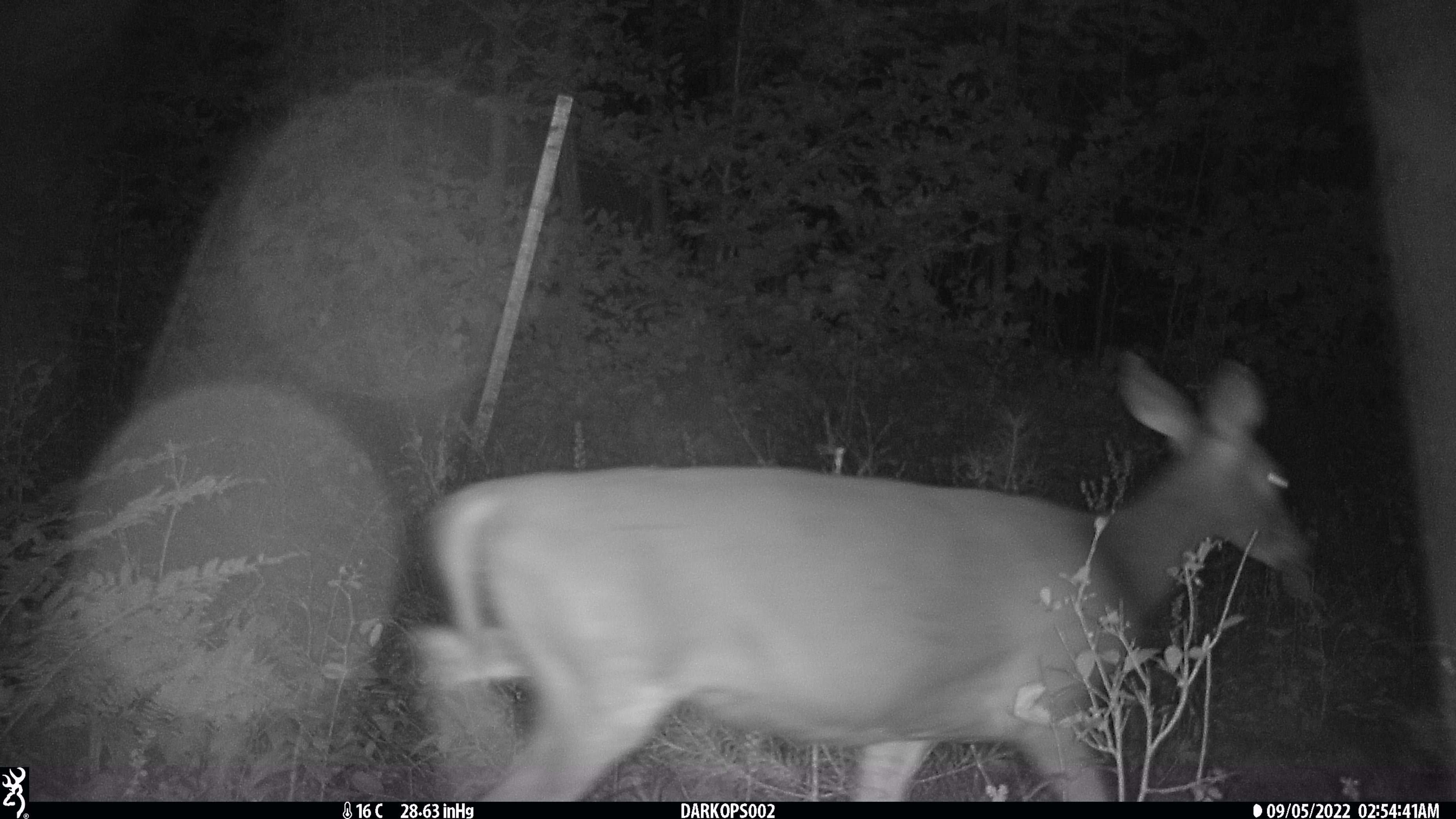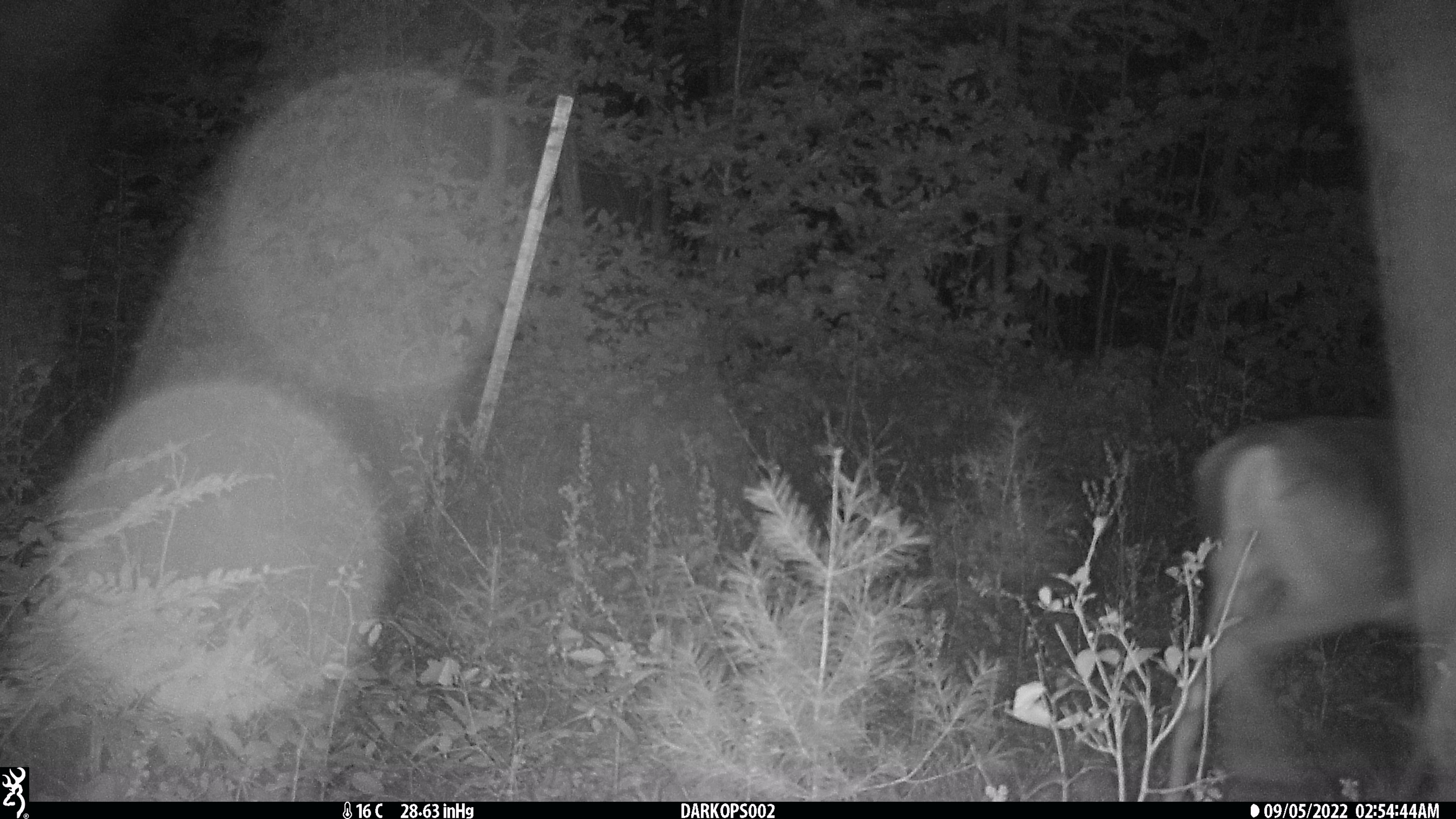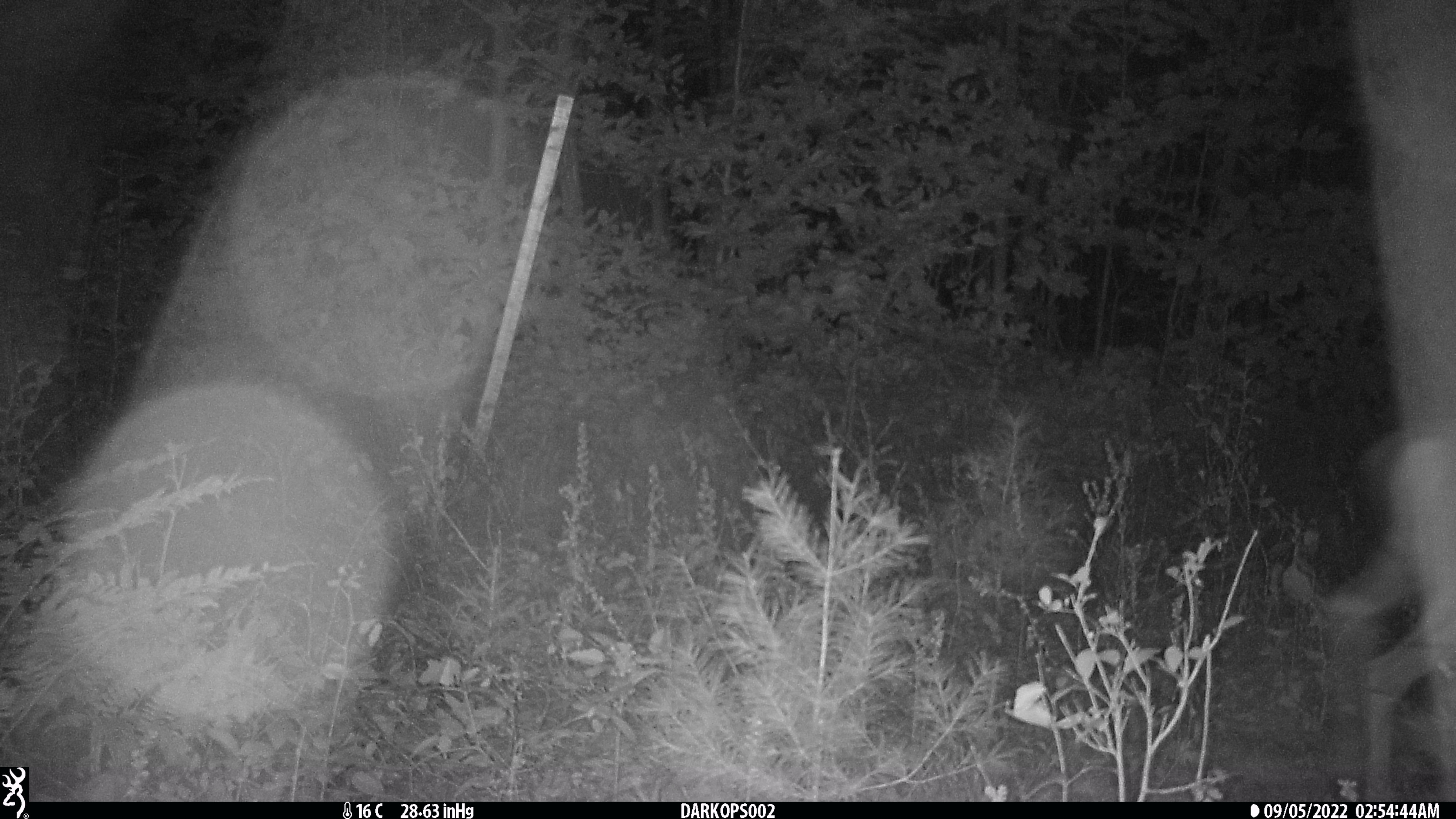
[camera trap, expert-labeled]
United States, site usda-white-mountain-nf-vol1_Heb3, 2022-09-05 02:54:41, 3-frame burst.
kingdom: Animalia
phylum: Chordata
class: Mammalia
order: Artiodactyla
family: Cervidae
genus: Odocoileus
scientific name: Odocoileus virginianus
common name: white-tailed deer